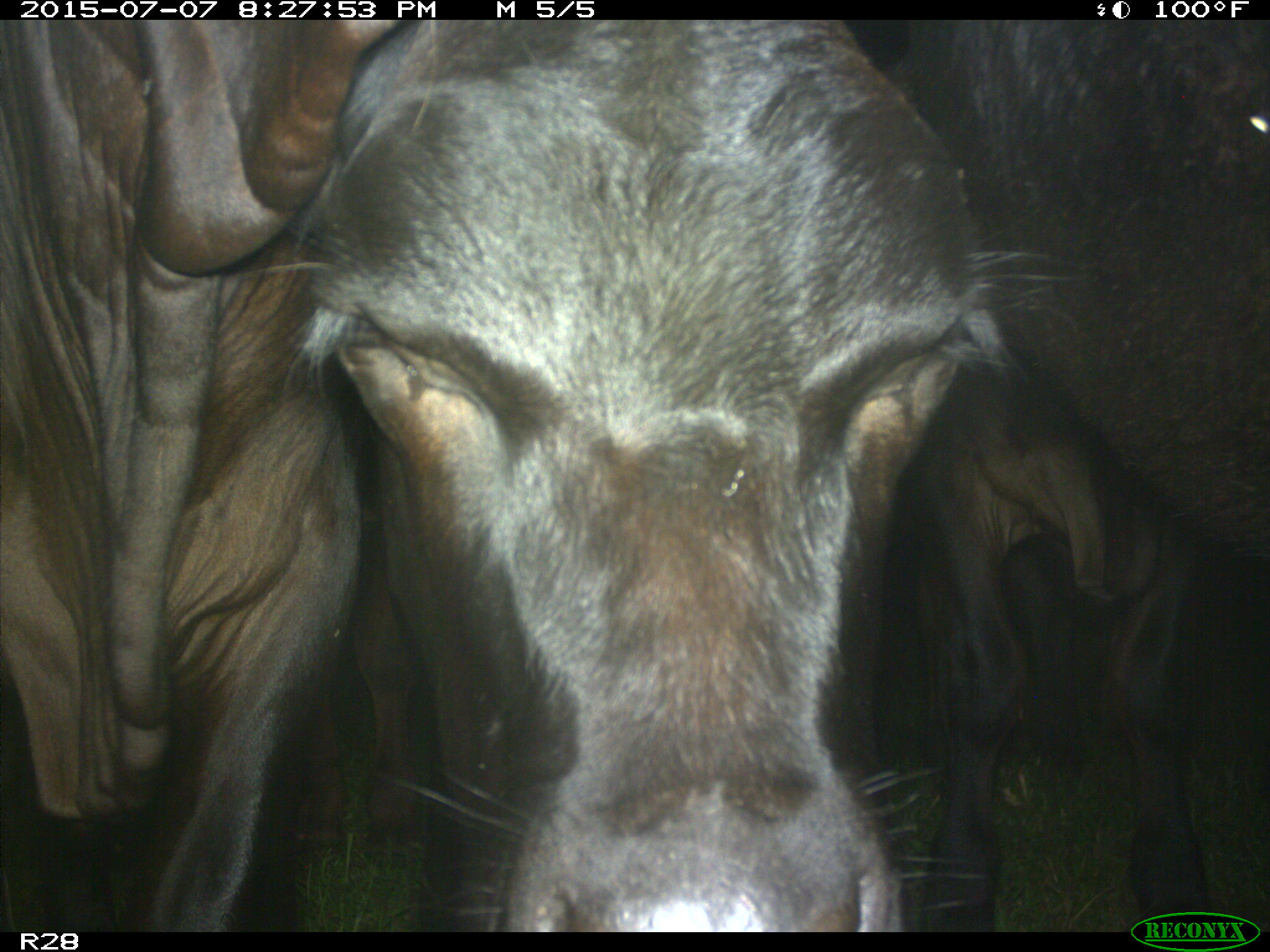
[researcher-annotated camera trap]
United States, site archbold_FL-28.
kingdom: Animalia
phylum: Chordata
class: Mammalia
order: Artiodactyla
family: Bovidae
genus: Bos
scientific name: Bos taurus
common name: domestic cow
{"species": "Bos taurus (domestic cow)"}